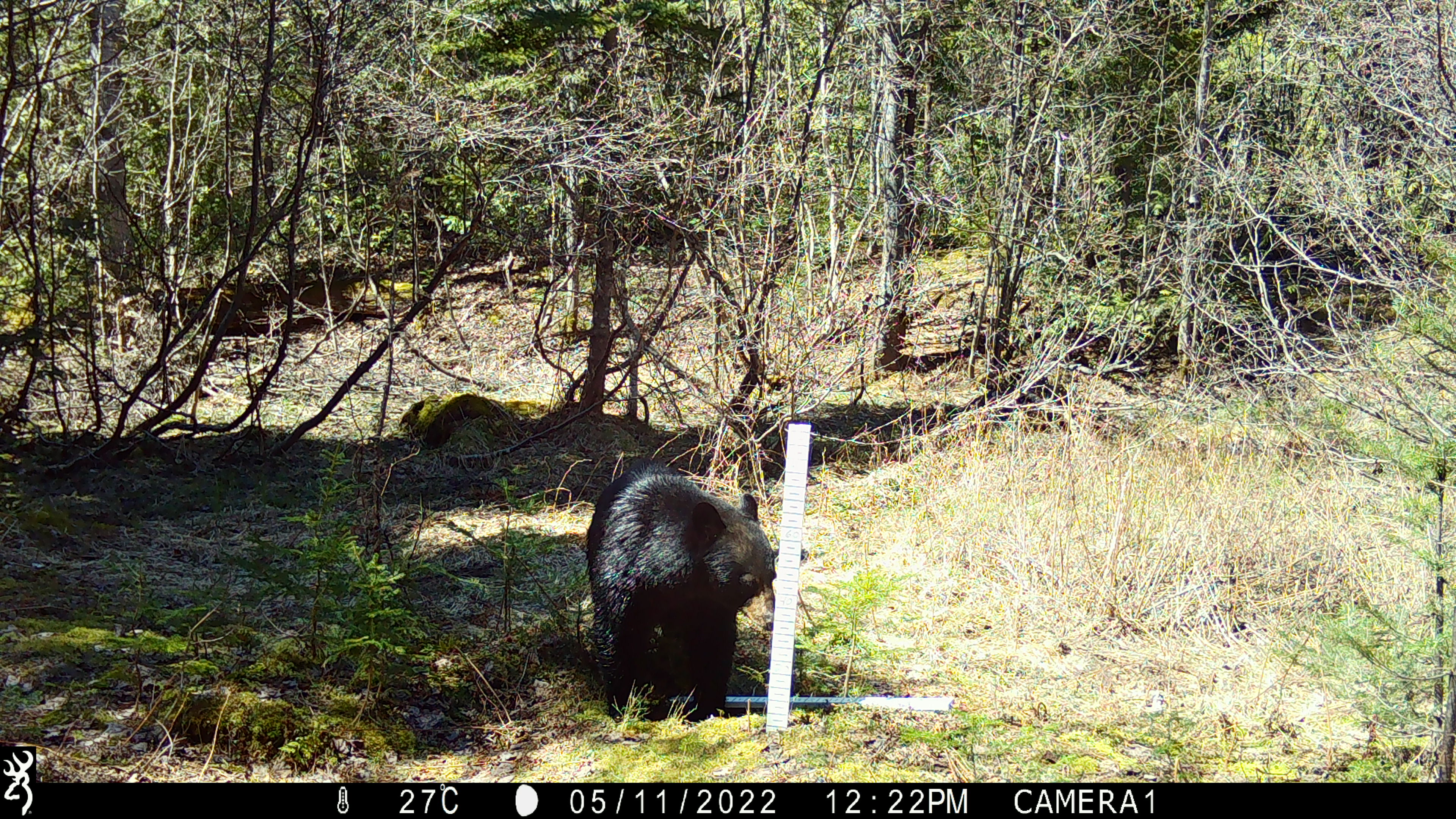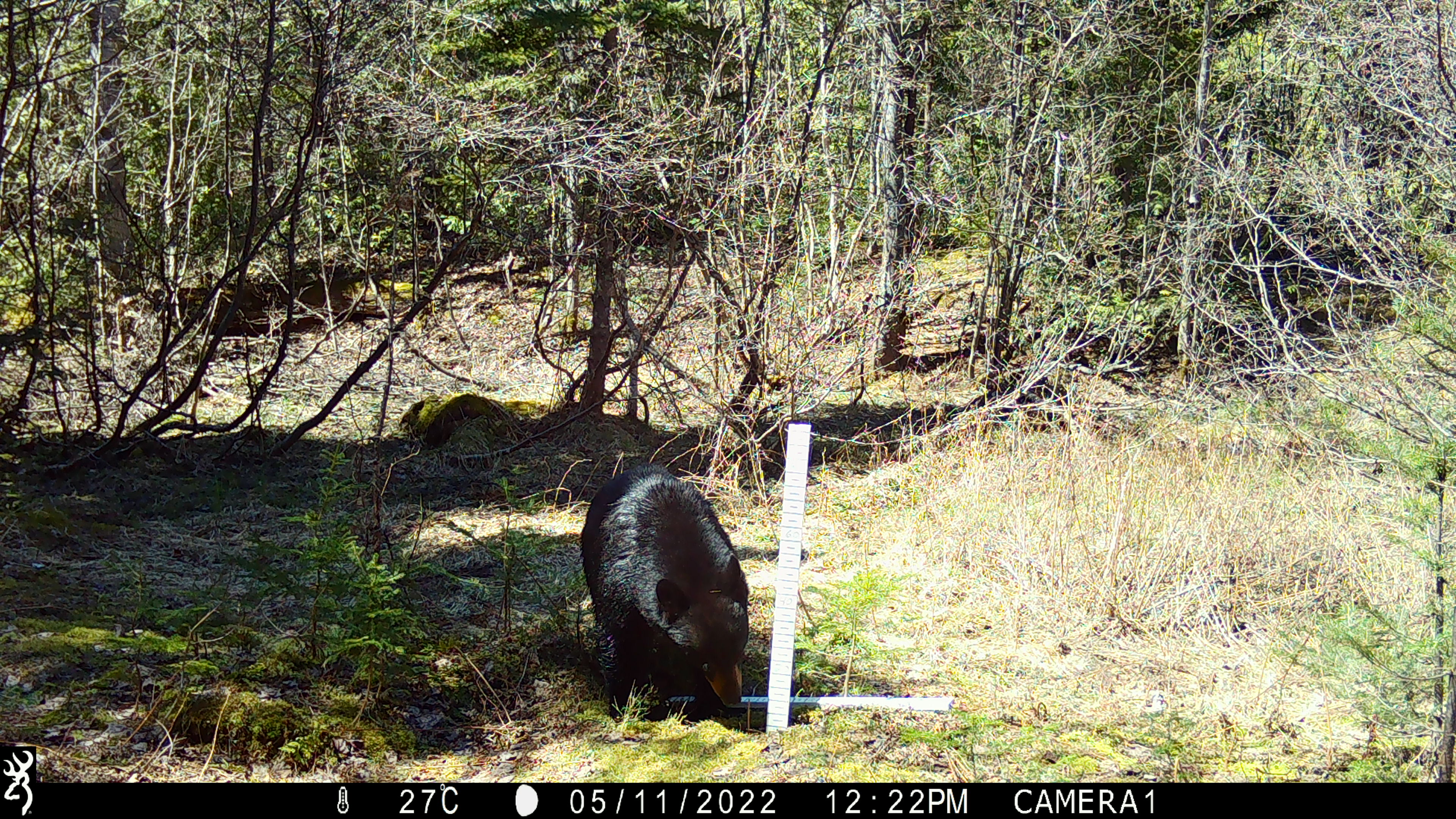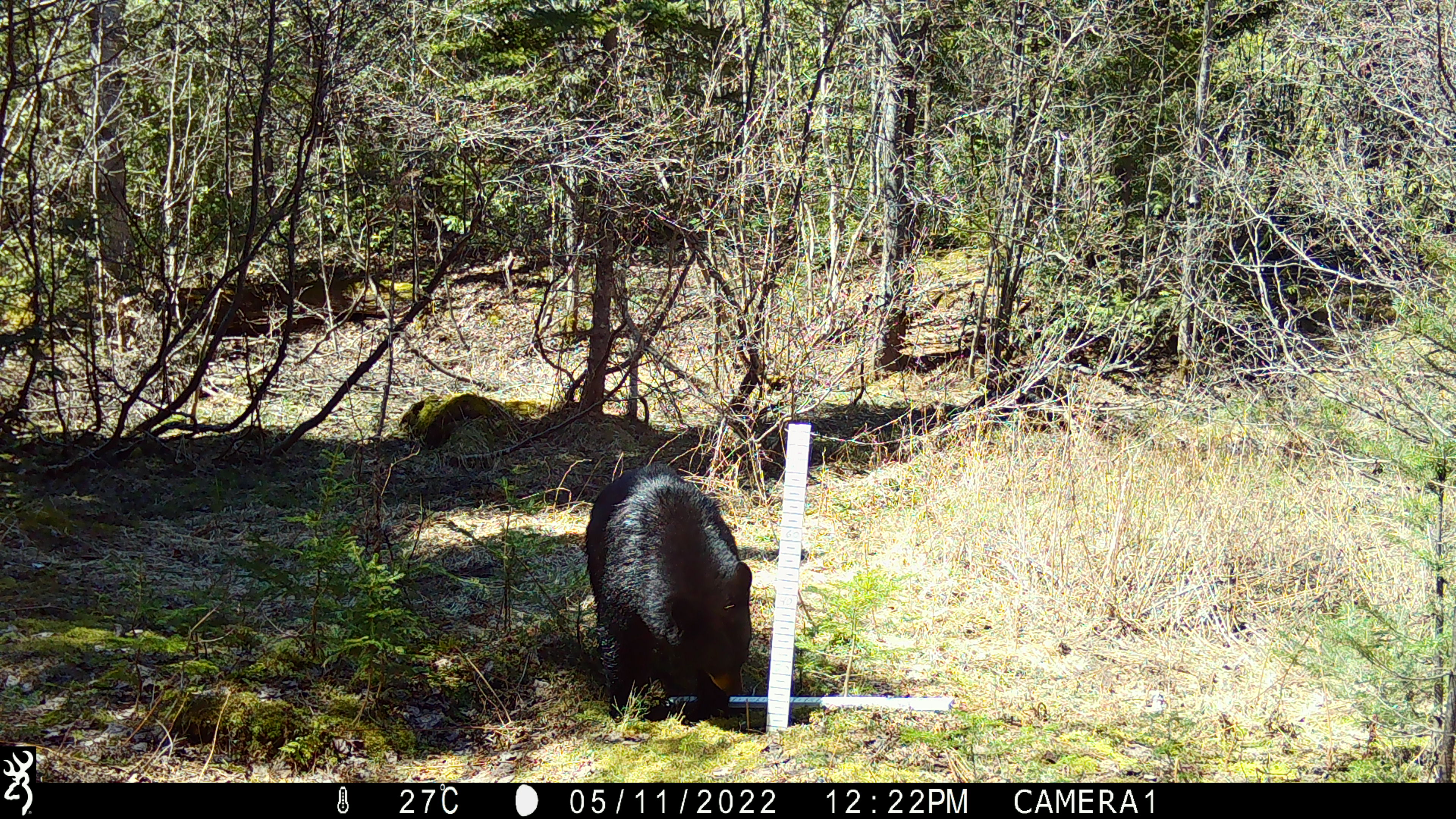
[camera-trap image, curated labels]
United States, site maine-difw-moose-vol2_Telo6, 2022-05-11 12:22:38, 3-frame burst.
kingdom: Animalia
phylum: Chordata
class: Mammalia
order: Carnivora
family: Ursidae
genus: Ursus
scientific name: Ursus americanus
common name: black bear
Black bear (Ursus americanus).